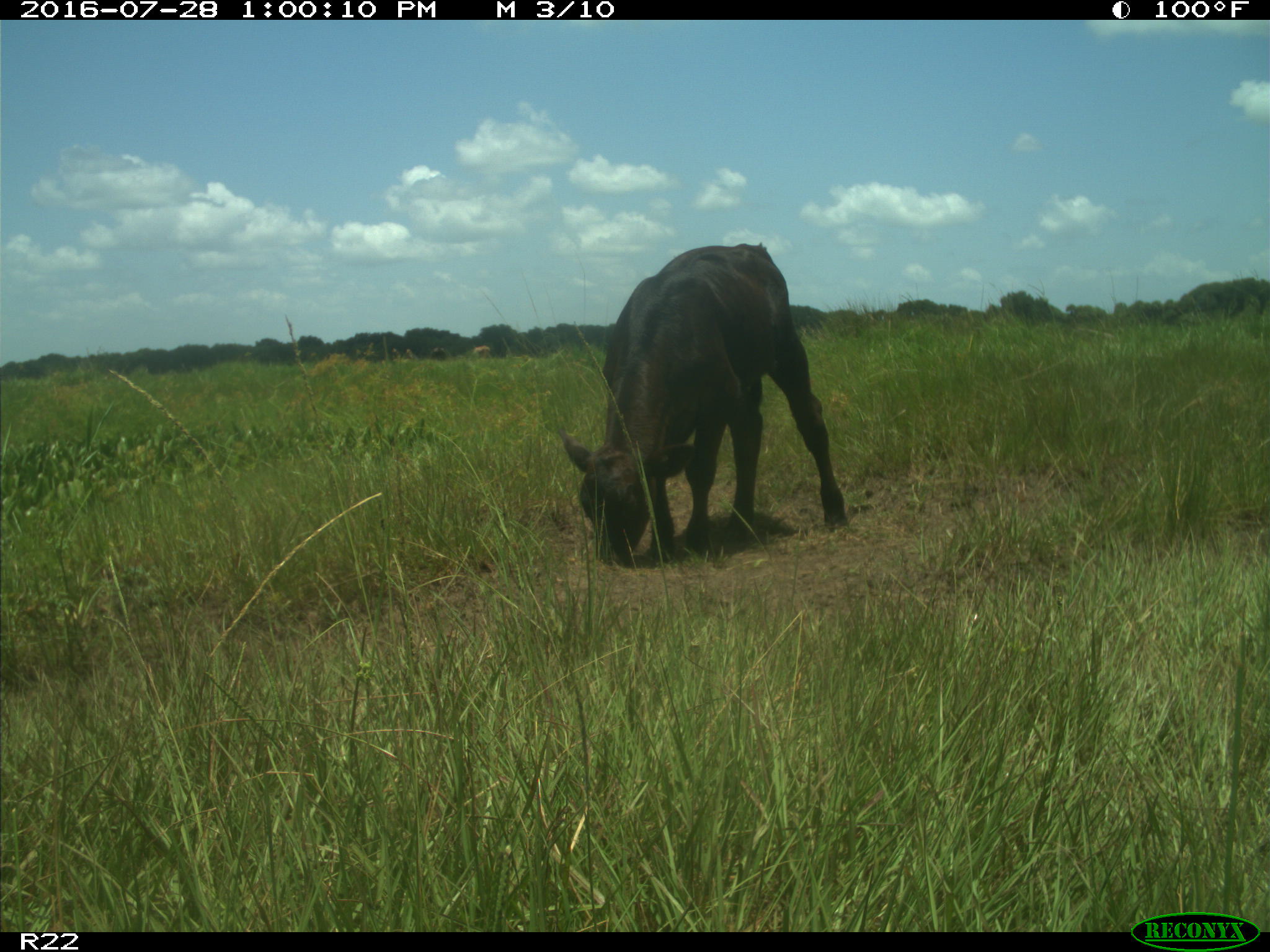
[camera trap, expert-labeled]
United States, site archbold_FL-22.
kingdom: Animalia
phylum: Chordata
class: Mammalia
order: Artiodactyla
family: Bovidae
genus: Bos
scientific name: Bos taurus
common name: domestic cow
Bos taurus (domestic cow).